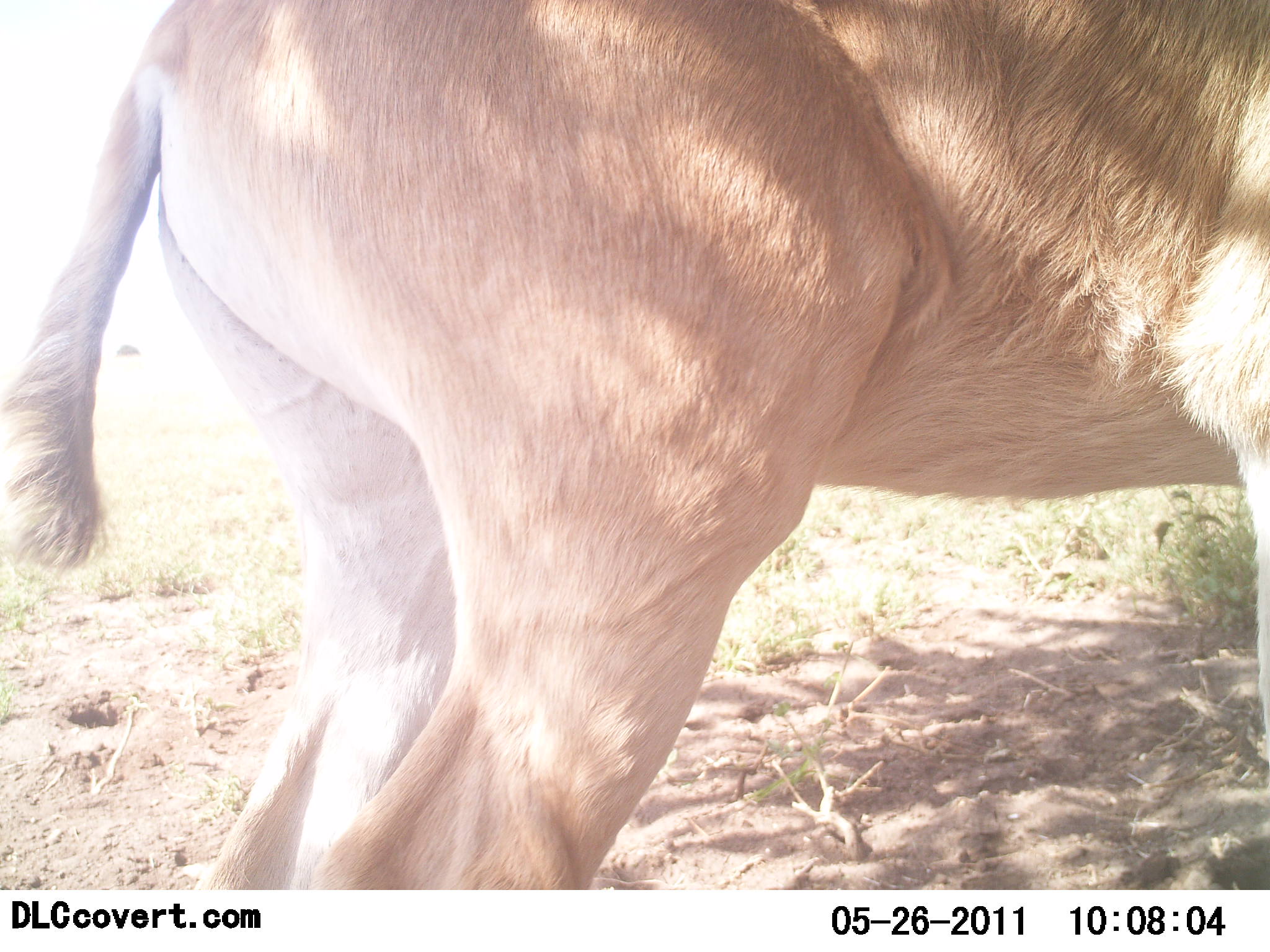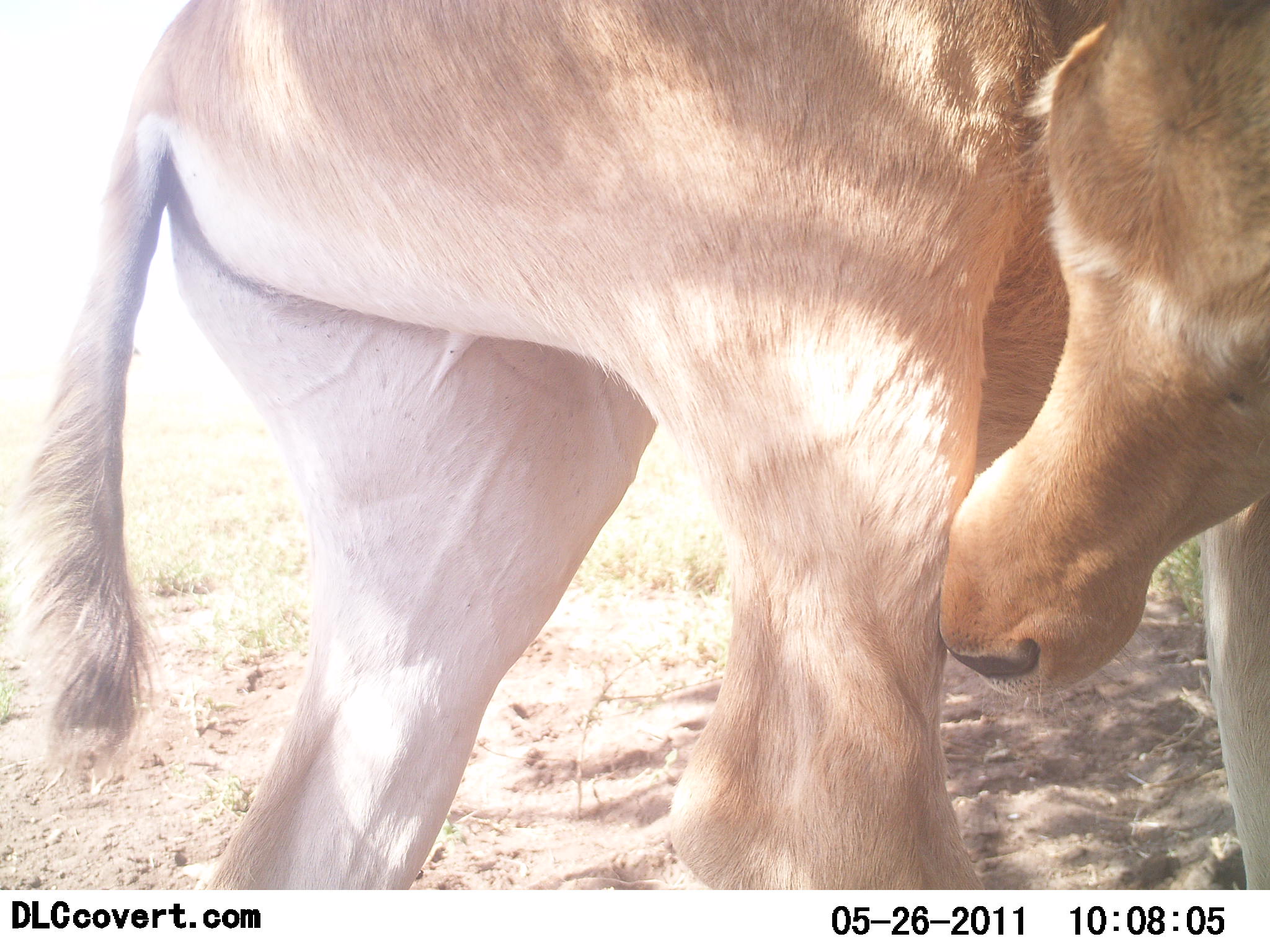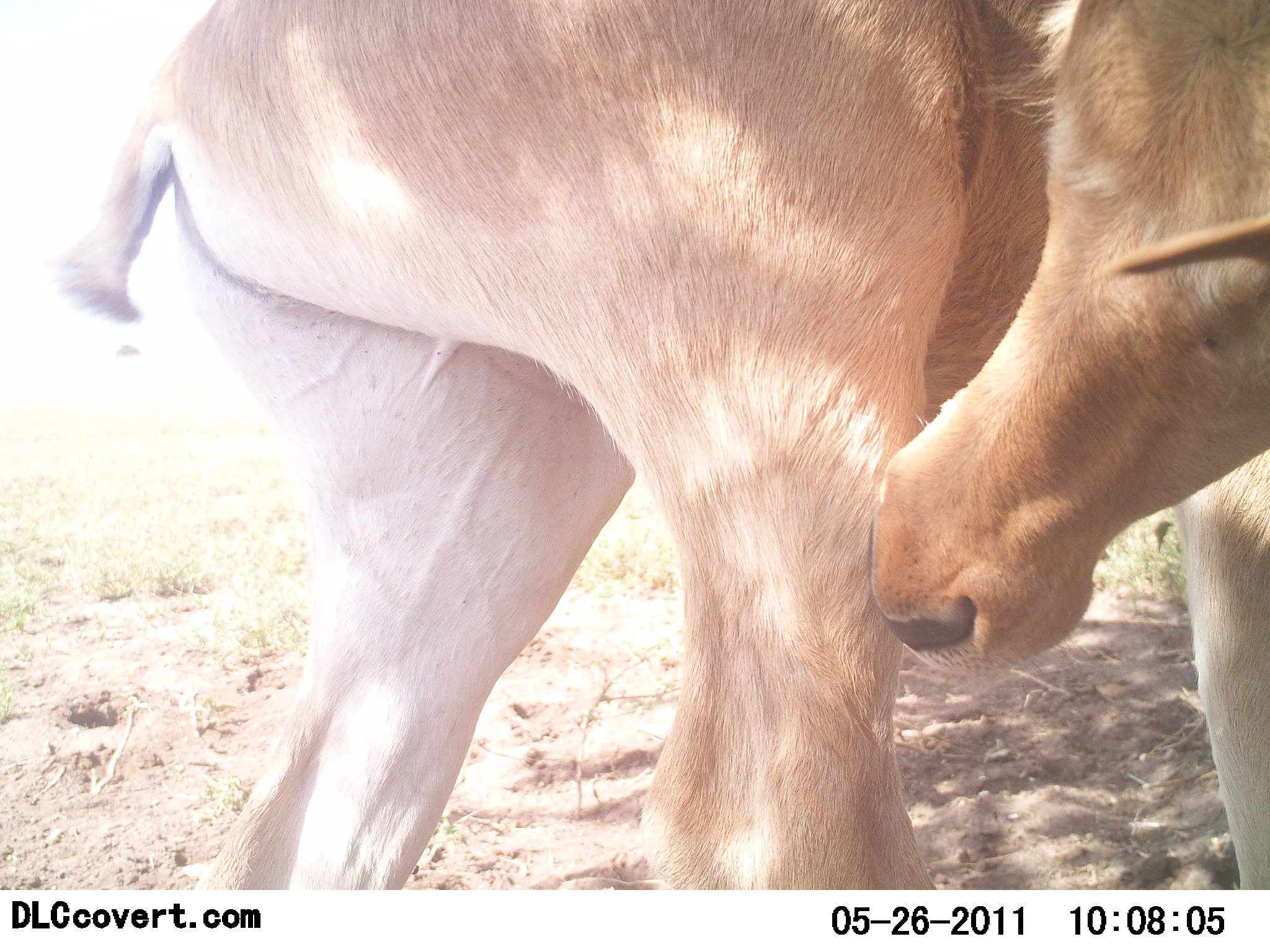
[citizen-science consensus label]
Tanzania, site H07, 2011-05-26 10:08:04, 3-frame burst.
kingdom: Animalia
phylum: Chordata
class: Mammalia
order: Artiodactyla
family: Bovidae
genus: Alcelaphus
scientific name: Alcelaphus buselaphus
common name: hartebeest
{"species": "hartebeest (Alcelaphus buselaphus)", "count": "1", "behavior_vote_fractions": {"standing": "90%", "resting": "0%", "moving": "0%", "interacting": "10%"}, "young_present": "10%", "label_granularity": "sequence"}